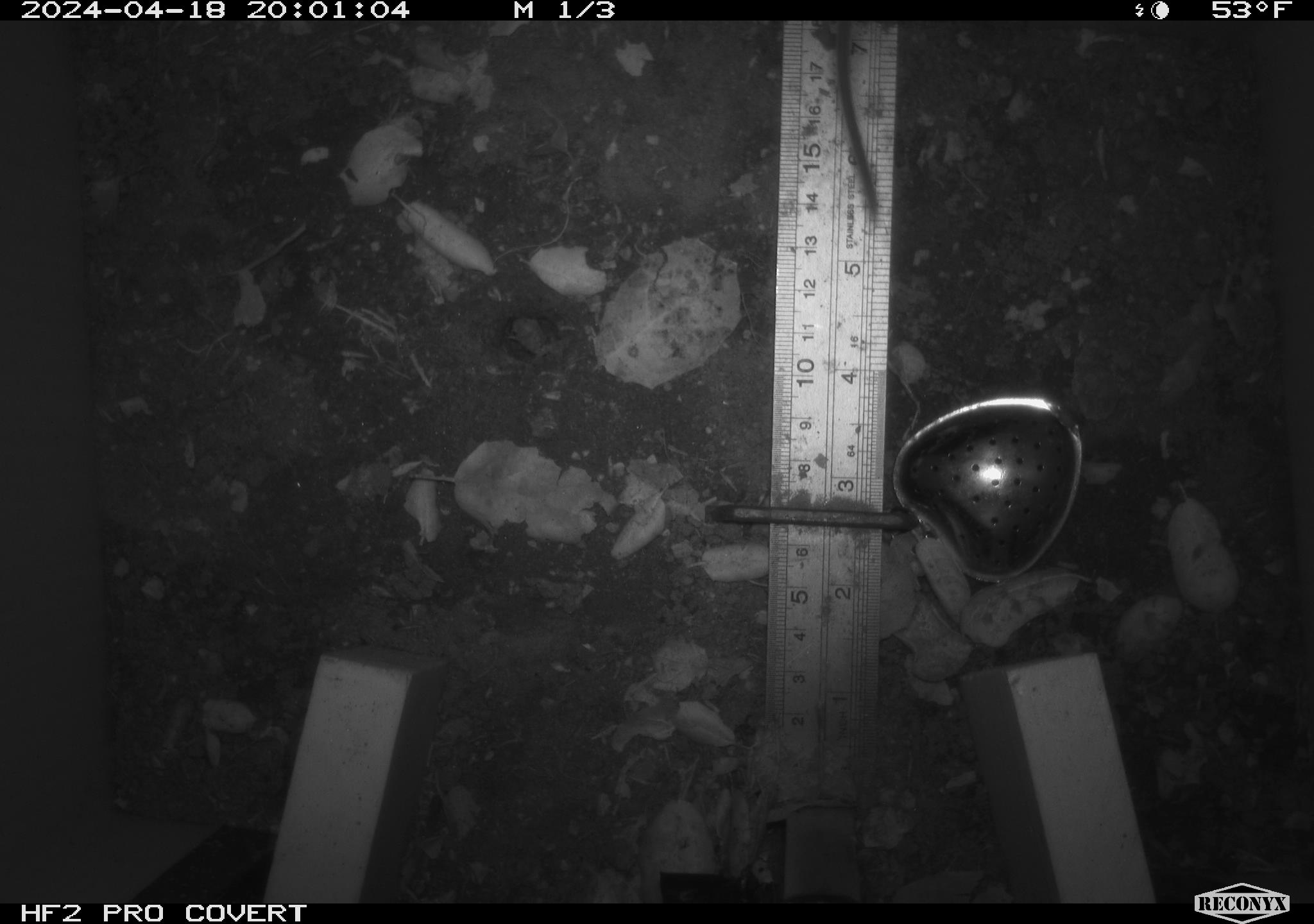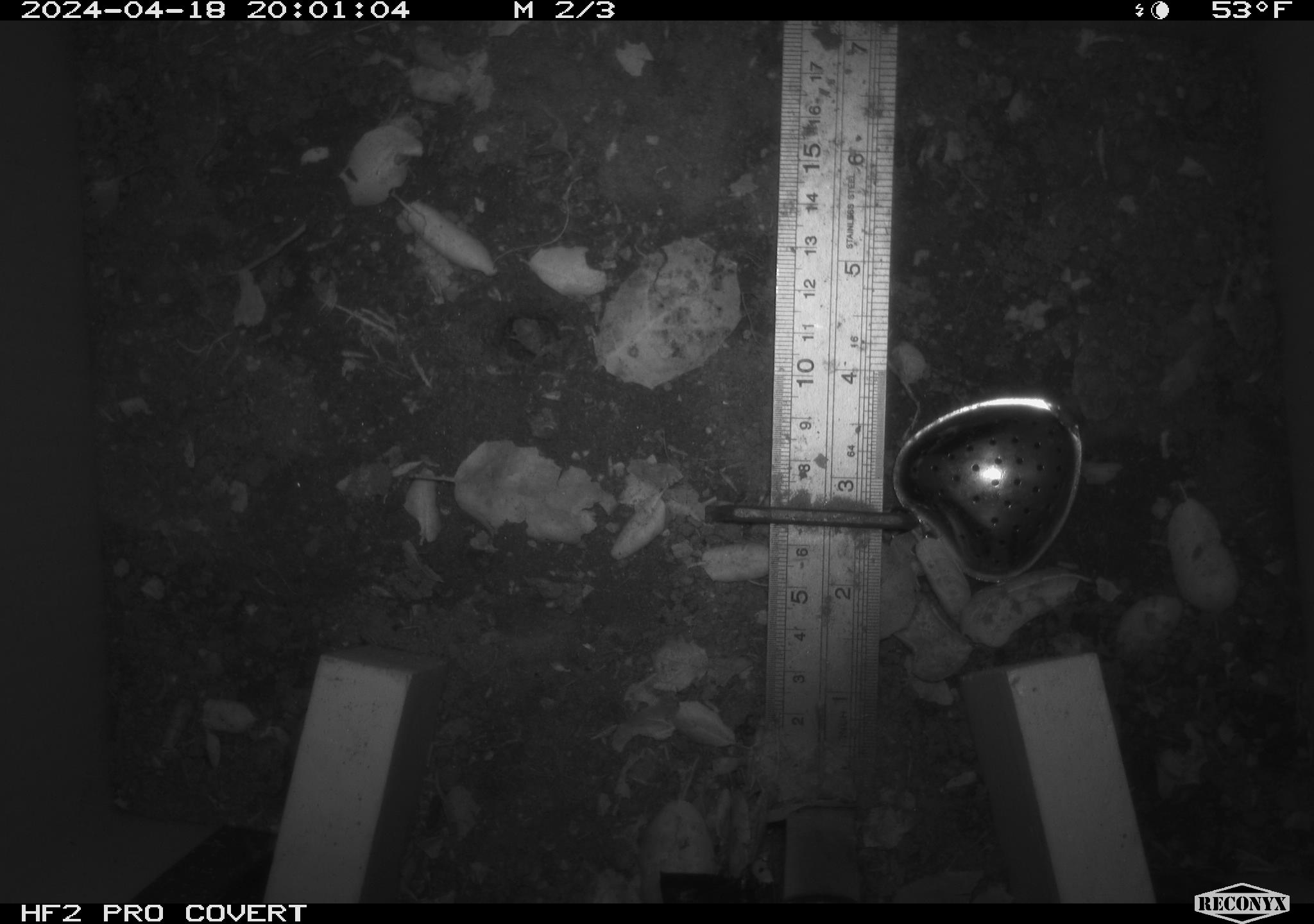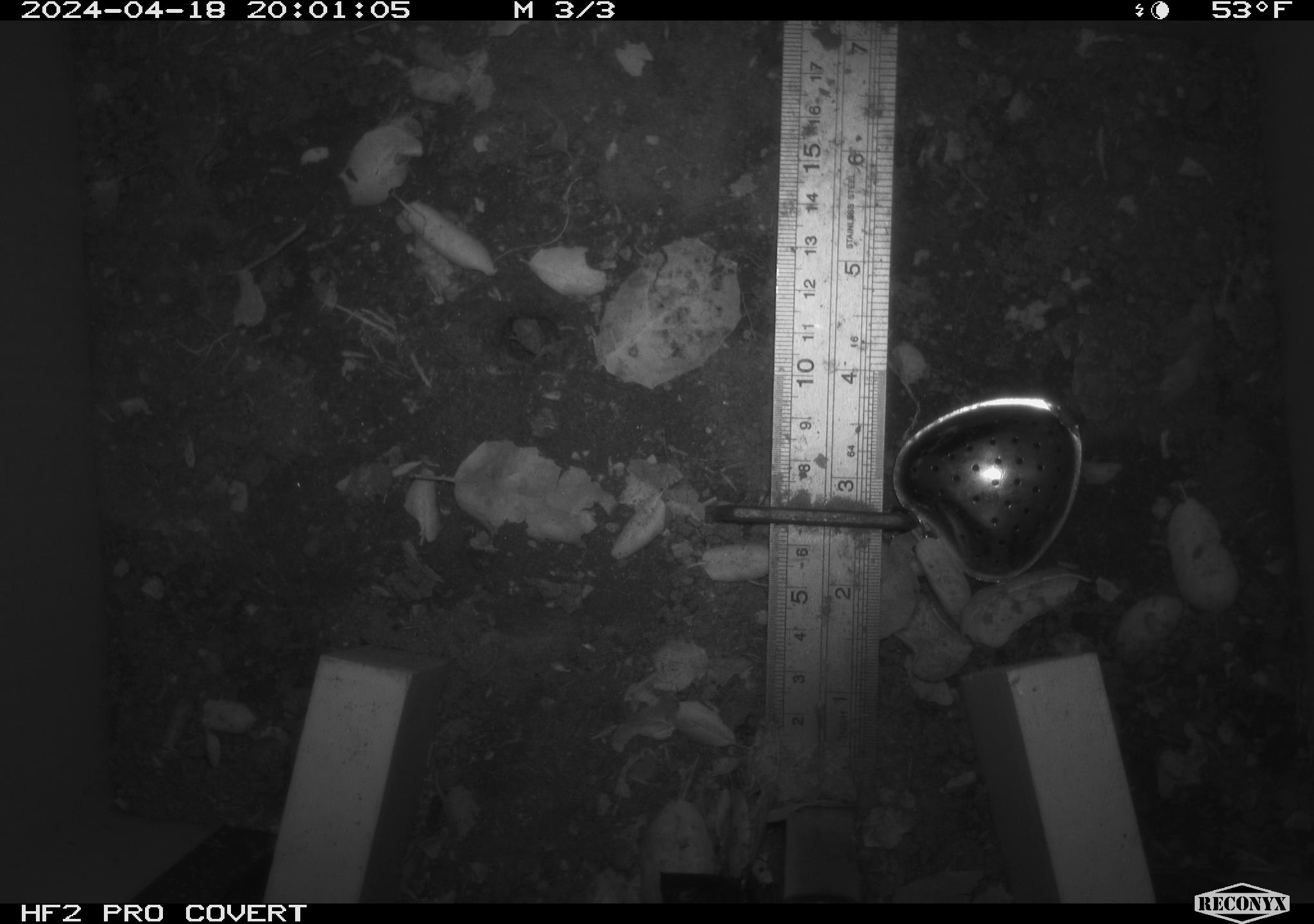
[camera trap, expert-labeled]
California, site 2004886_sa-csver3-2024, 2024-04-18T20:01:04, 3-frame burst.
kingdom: Animalia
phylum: Chordata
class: Mammalia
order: Rodentia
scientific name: Rodentia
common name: rodent